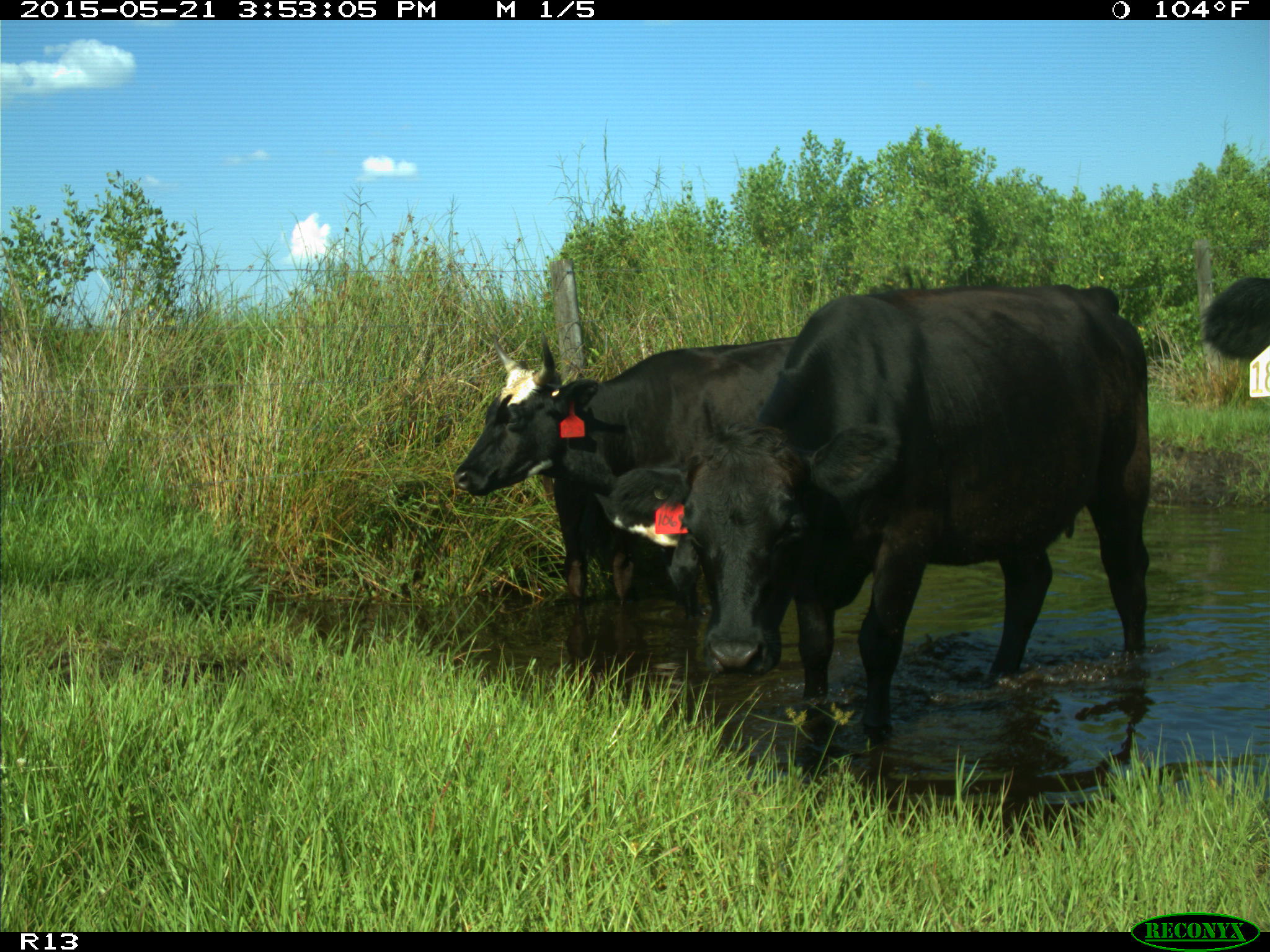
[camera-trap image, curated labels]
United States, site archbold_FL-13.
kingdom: Animalia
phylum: Chordata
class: Mammalia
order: Artiodactyla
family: Bovidae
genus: Bos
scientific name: Bos taurus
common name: domestic cow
Bos taurus (domestic cow).